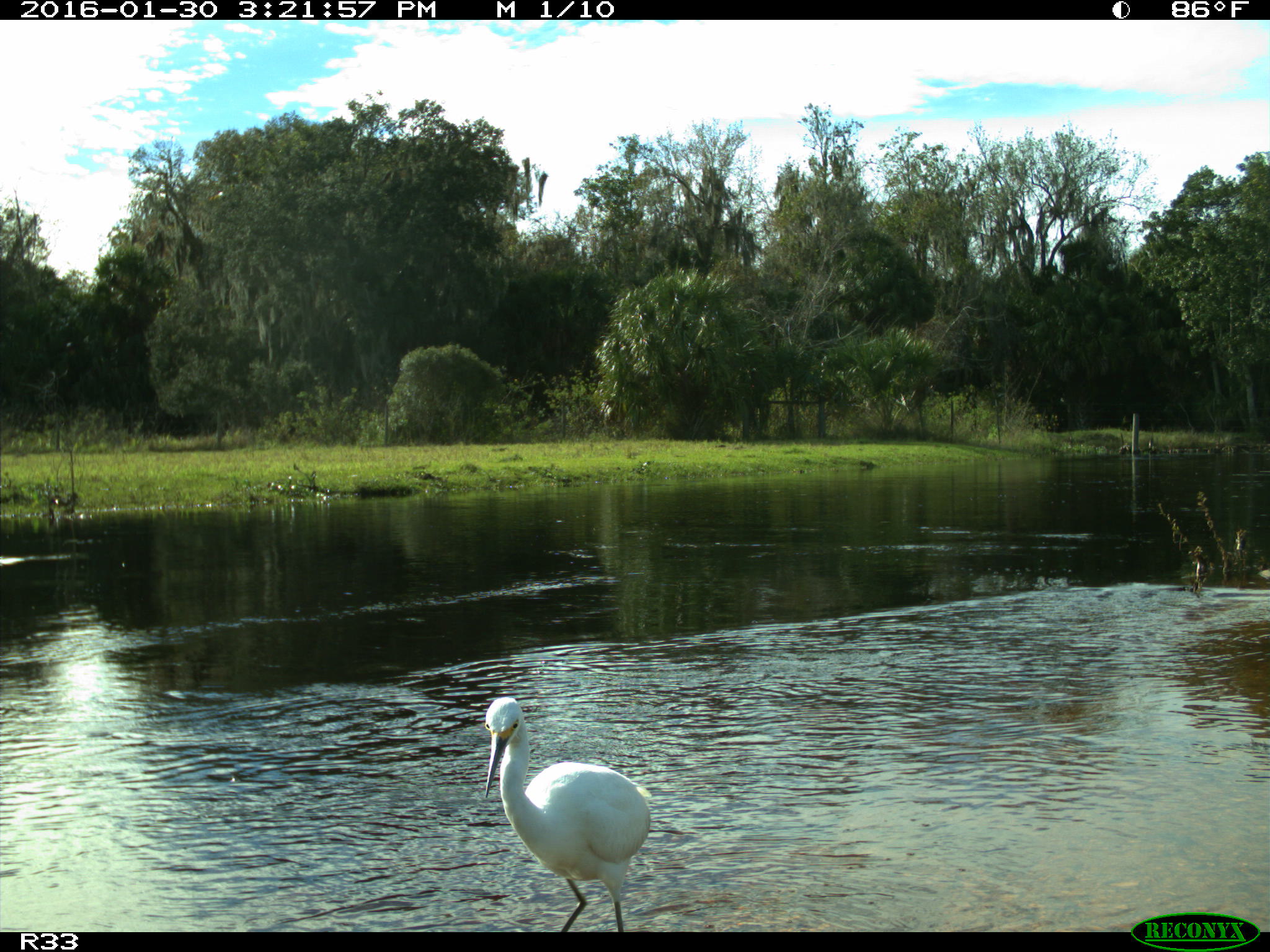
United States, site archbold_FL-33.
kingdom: Animalia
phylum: Chordata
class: Aves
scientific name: Aves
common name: birds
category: unidentified bird